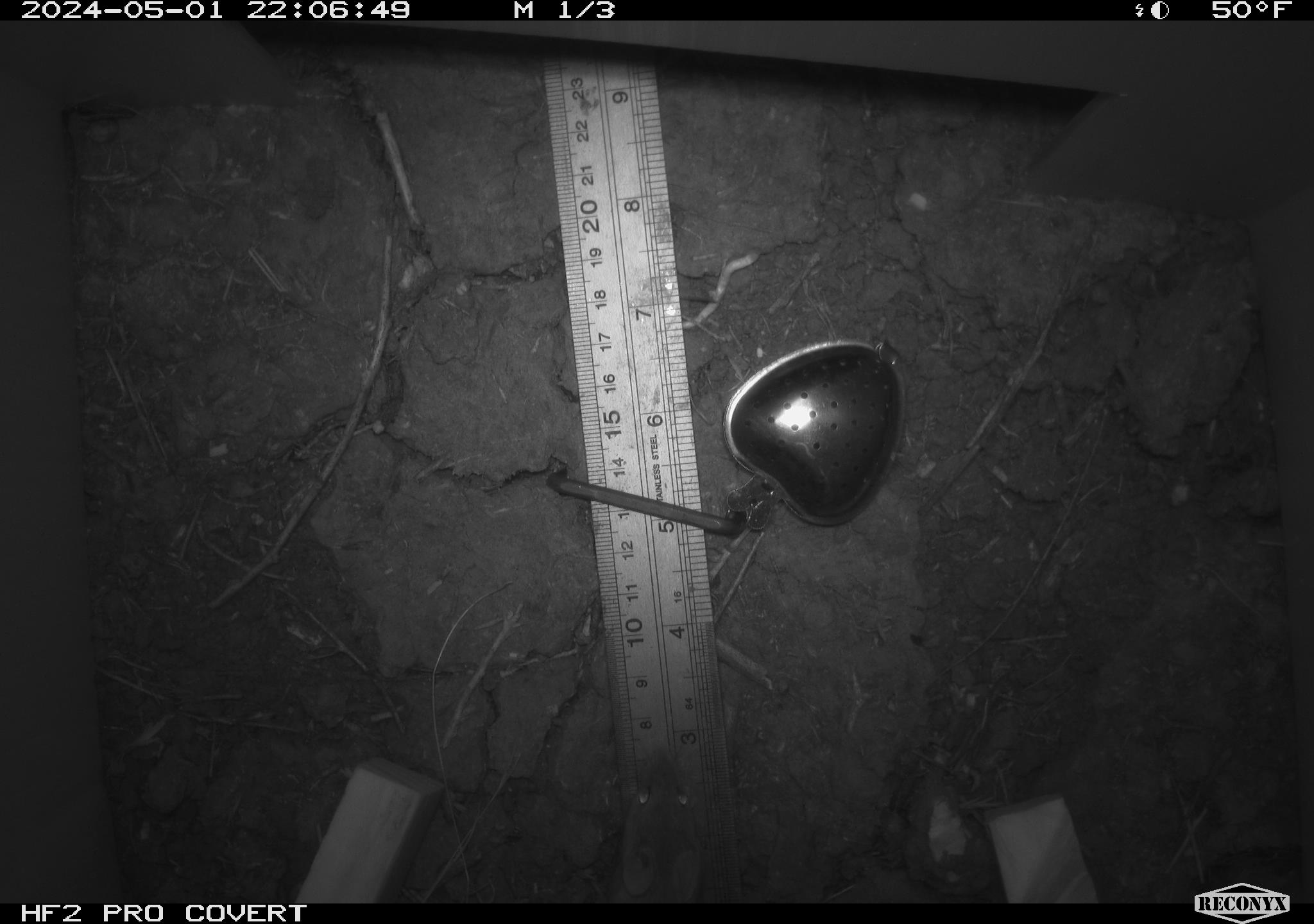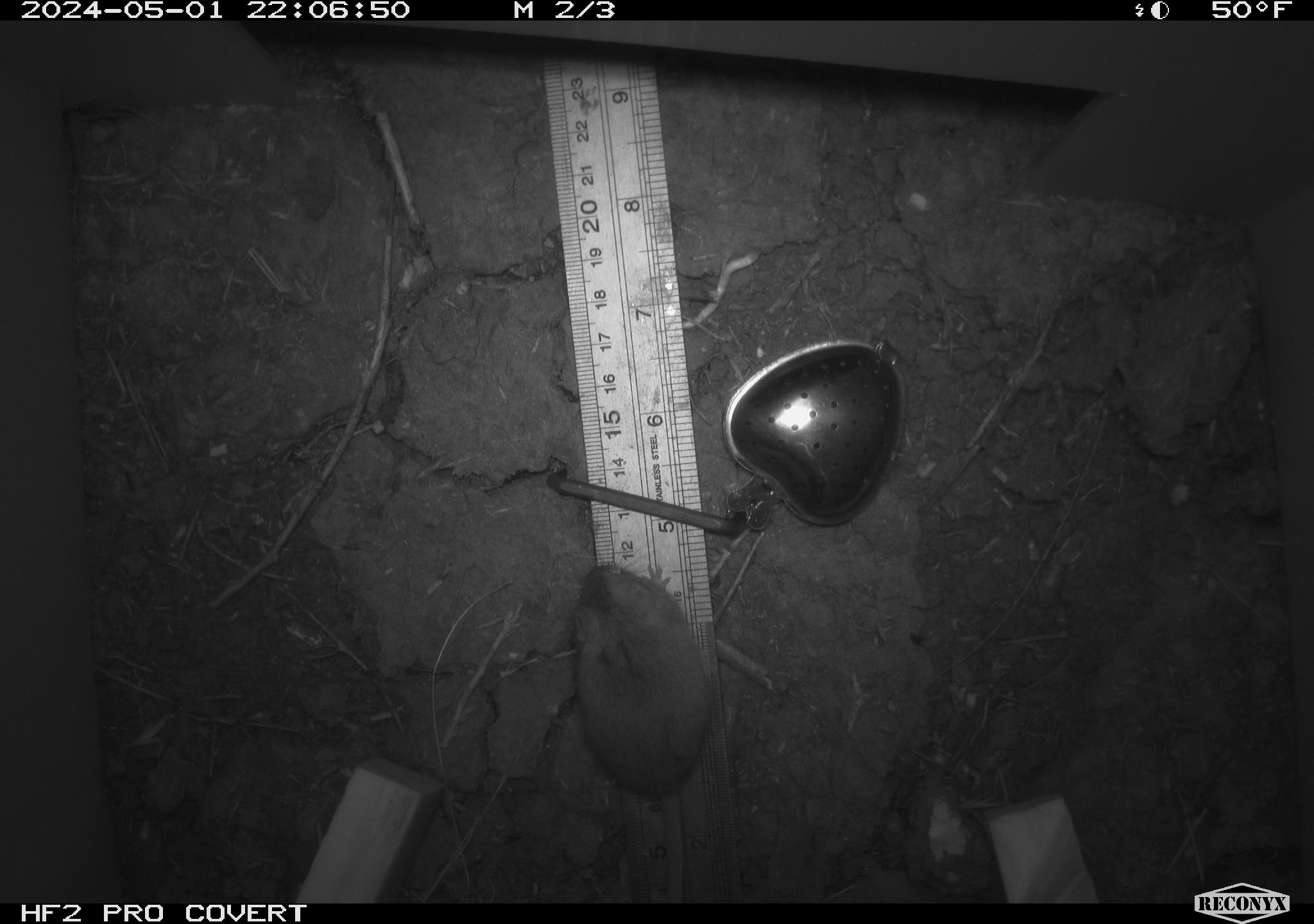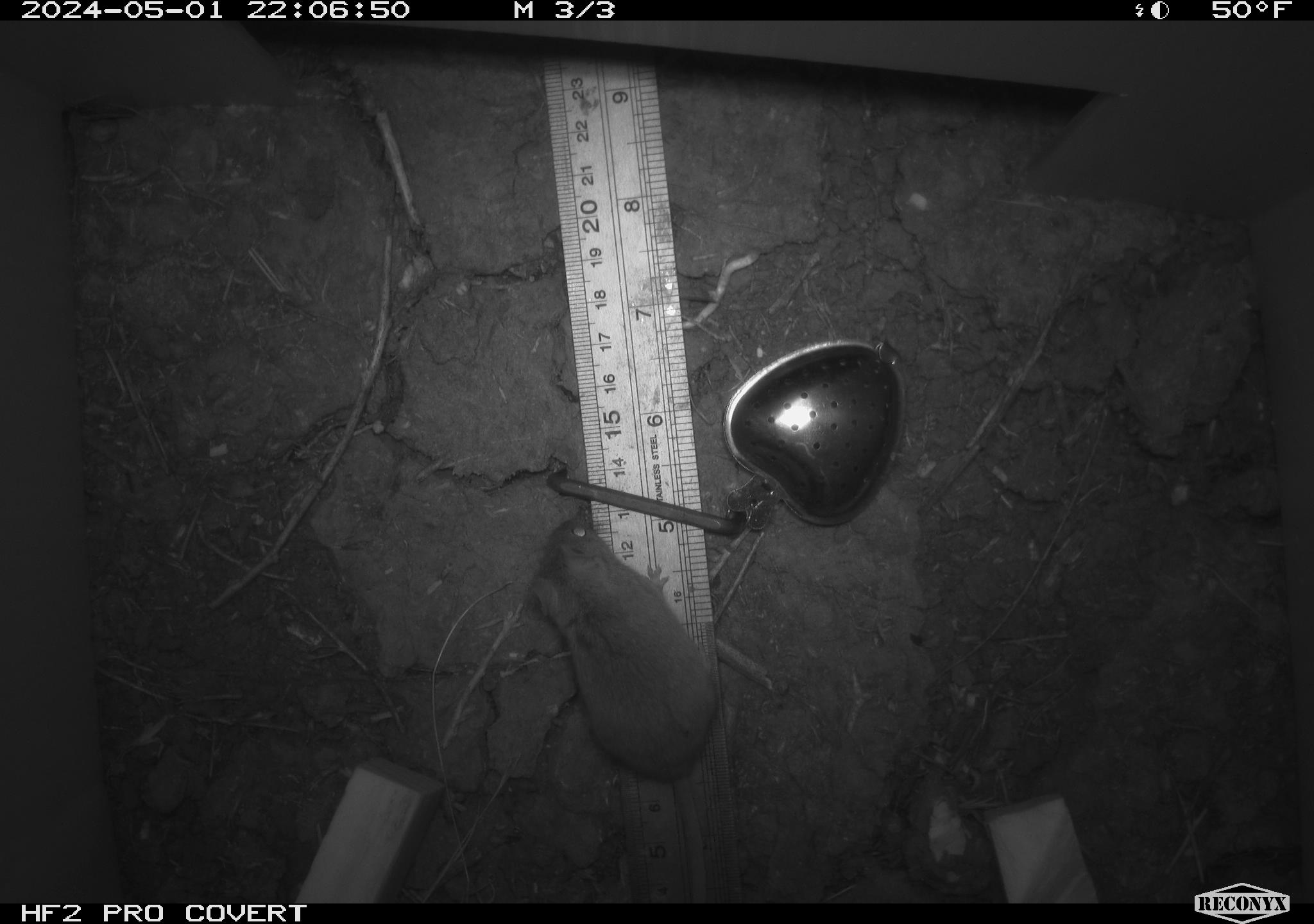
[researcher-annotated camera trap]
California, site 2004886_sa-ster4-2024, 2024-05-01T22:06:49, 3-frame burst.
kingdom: Animalia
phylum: Chordata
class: Mammalia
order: Rodentia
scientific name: Rodentia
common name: mouse species